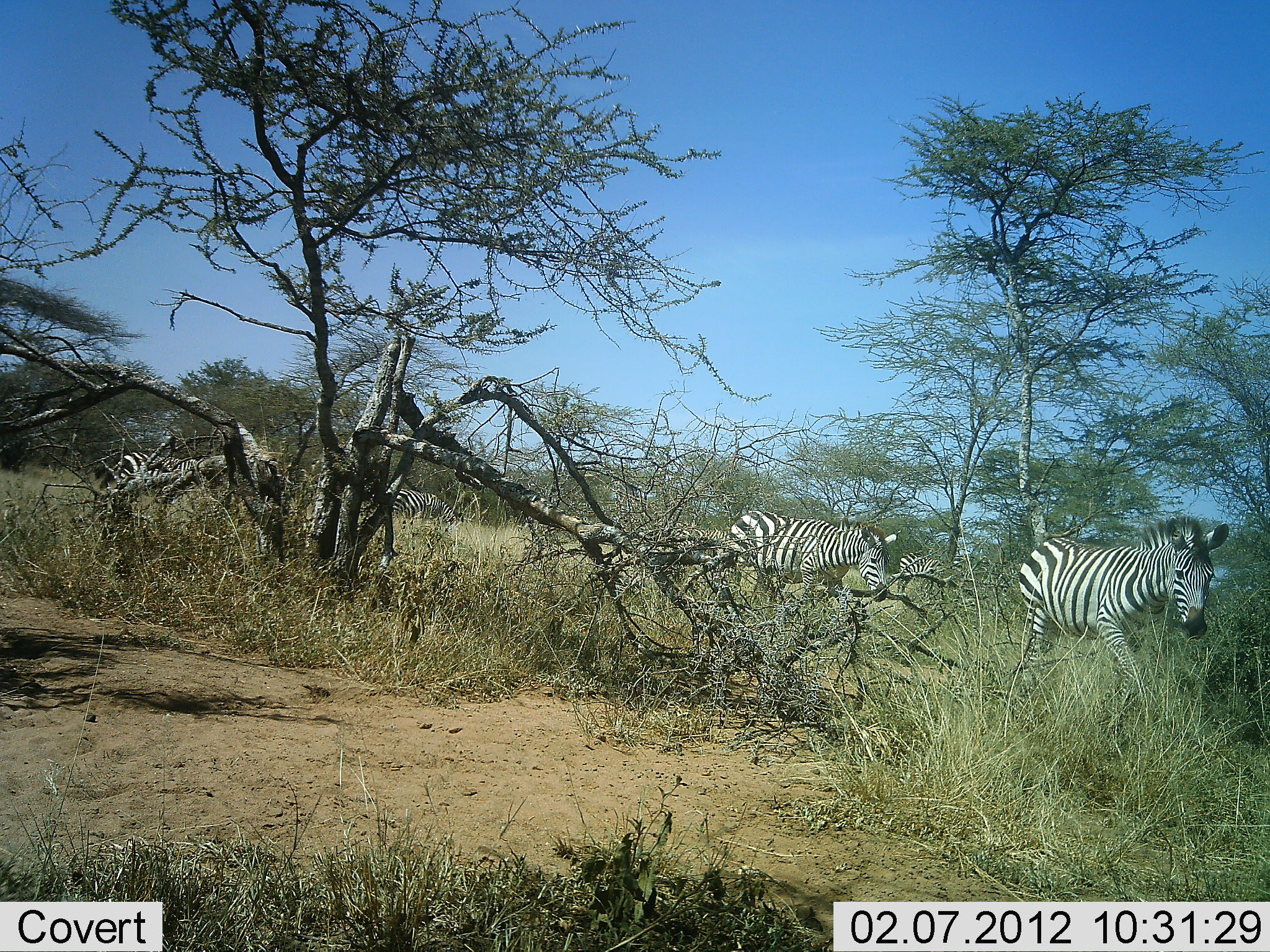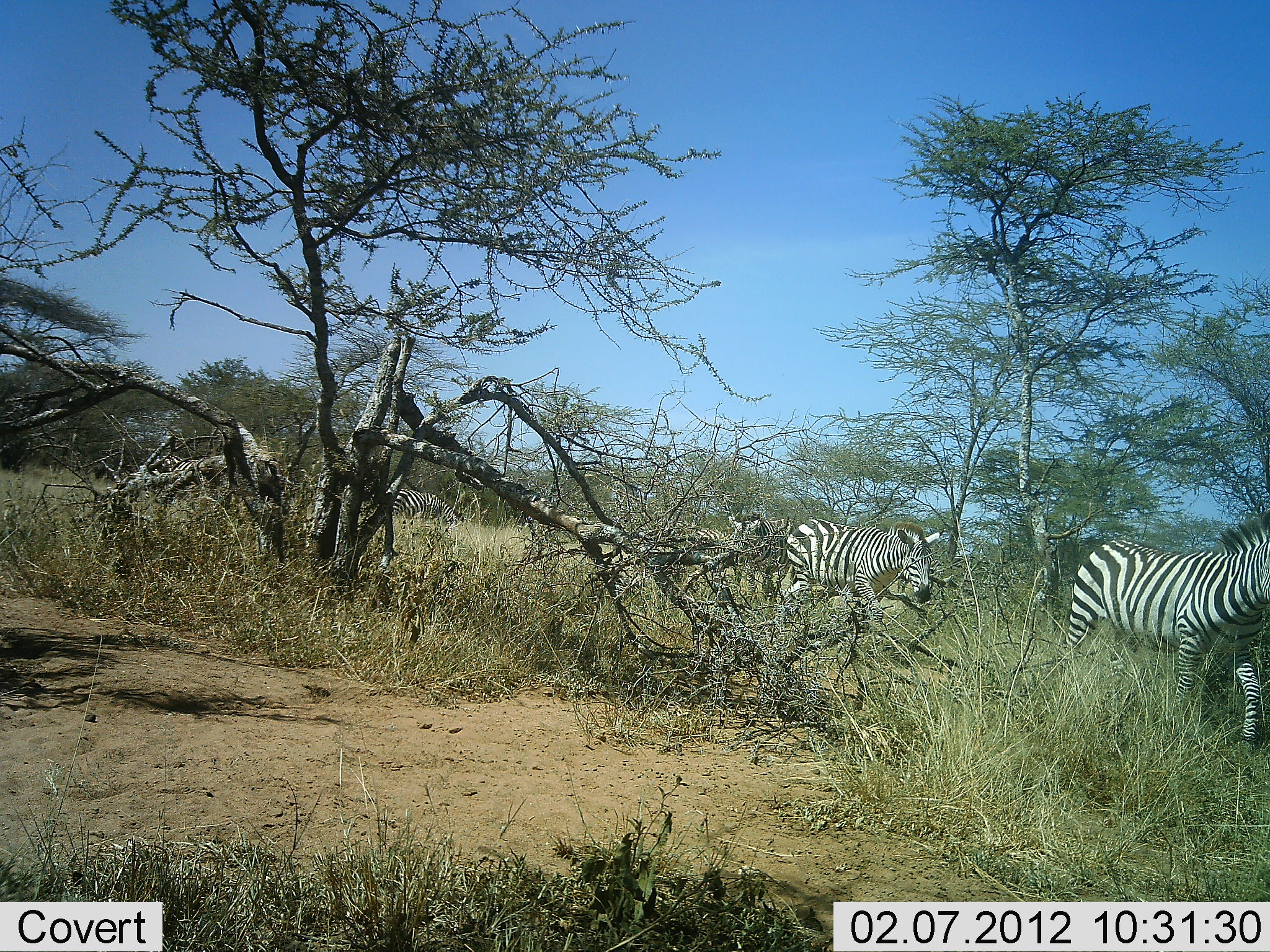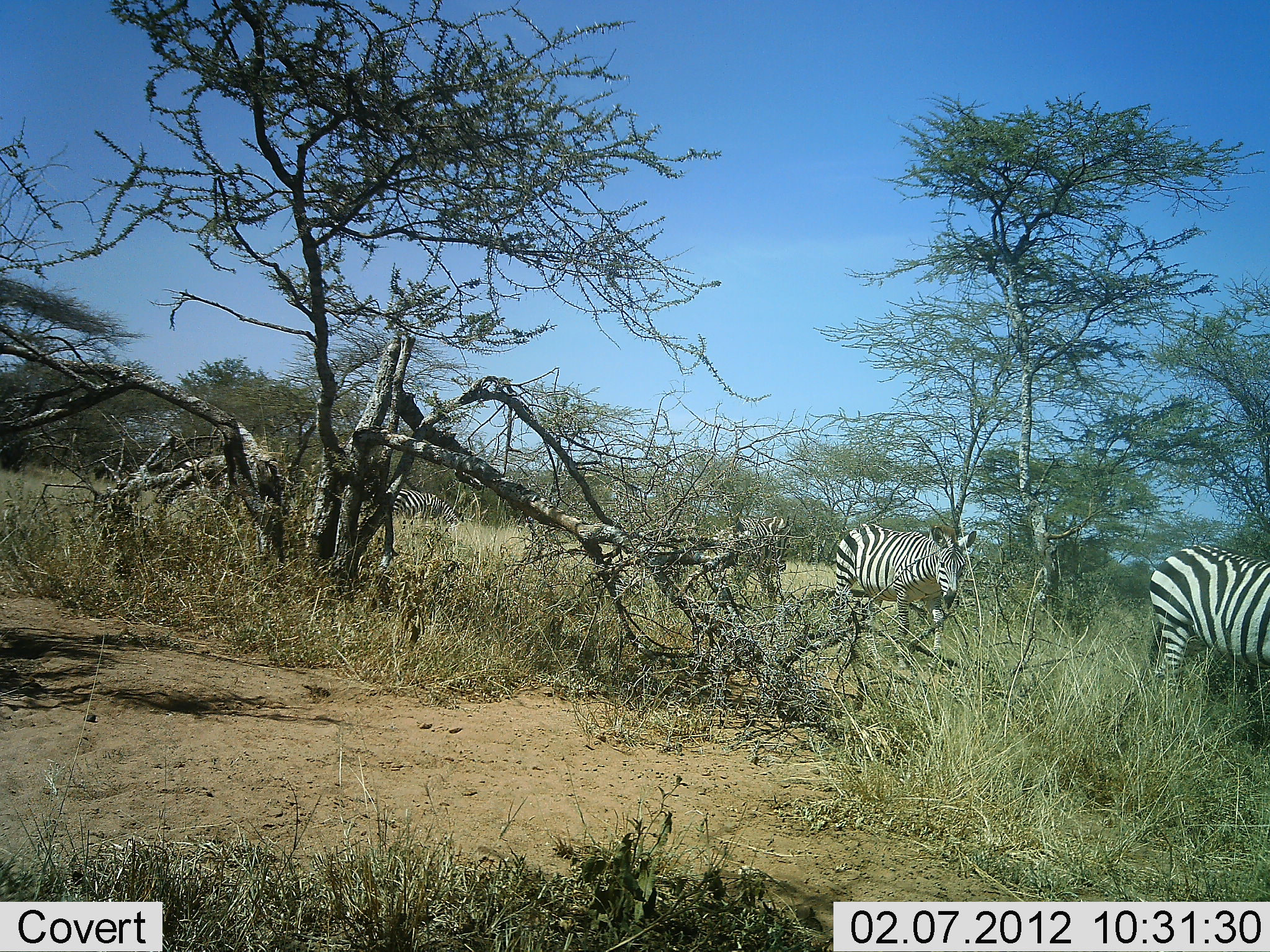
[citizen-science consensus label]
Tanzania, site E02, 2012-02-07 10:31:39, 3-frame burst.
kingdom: Animalia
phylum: Chordata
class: Mammalia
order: Perissodactyla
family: Equidae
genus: Equus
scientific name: Equus quagga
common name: plains zebra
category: zebra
Zebra (plains zebra) (Equus quagga), count 5. Behavior (volunteer vote fractions): standing 42%, resting 0%, moving 100%, interacting 0%. Young present (vote fraction): 5%. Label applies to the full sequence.